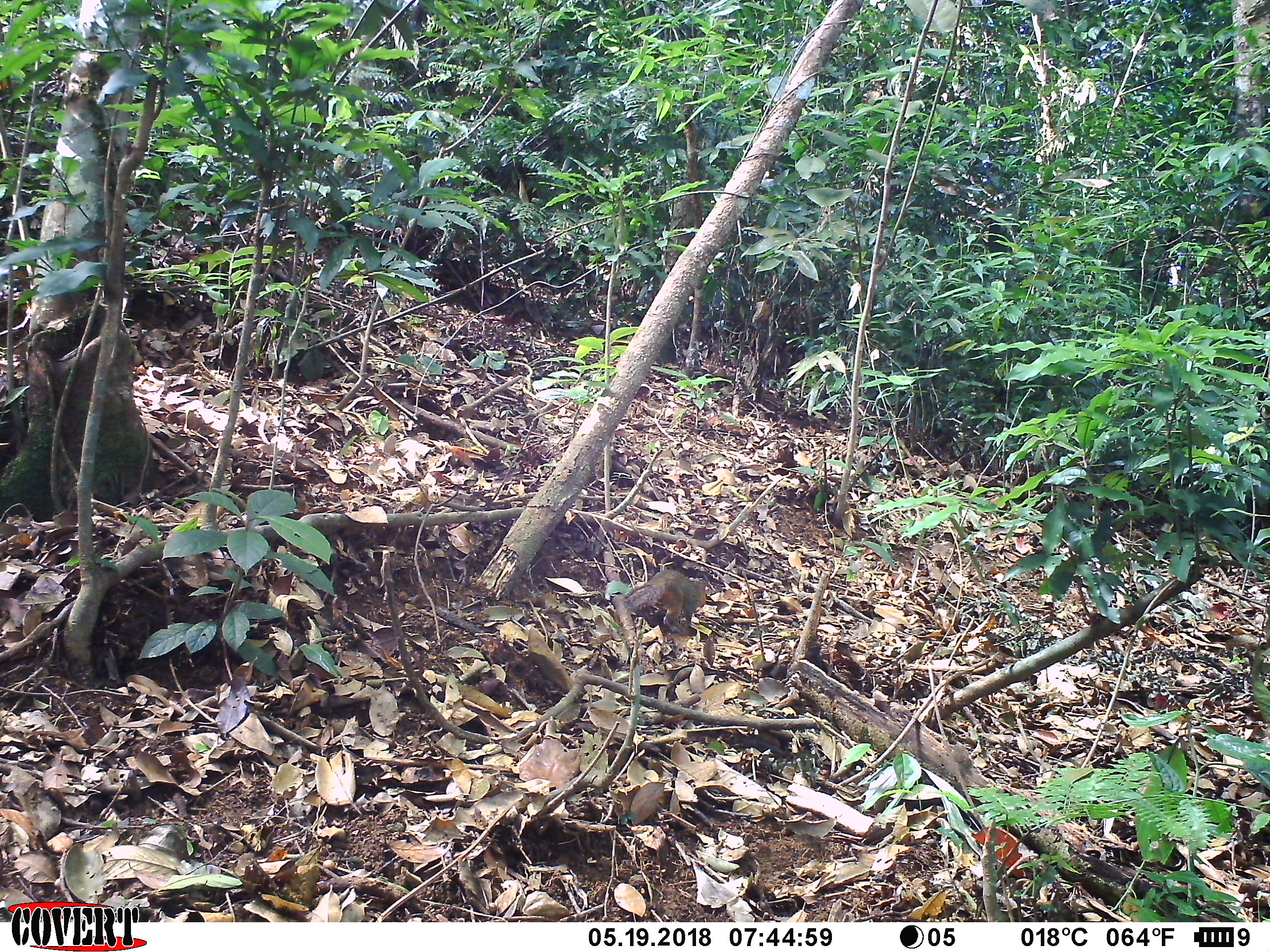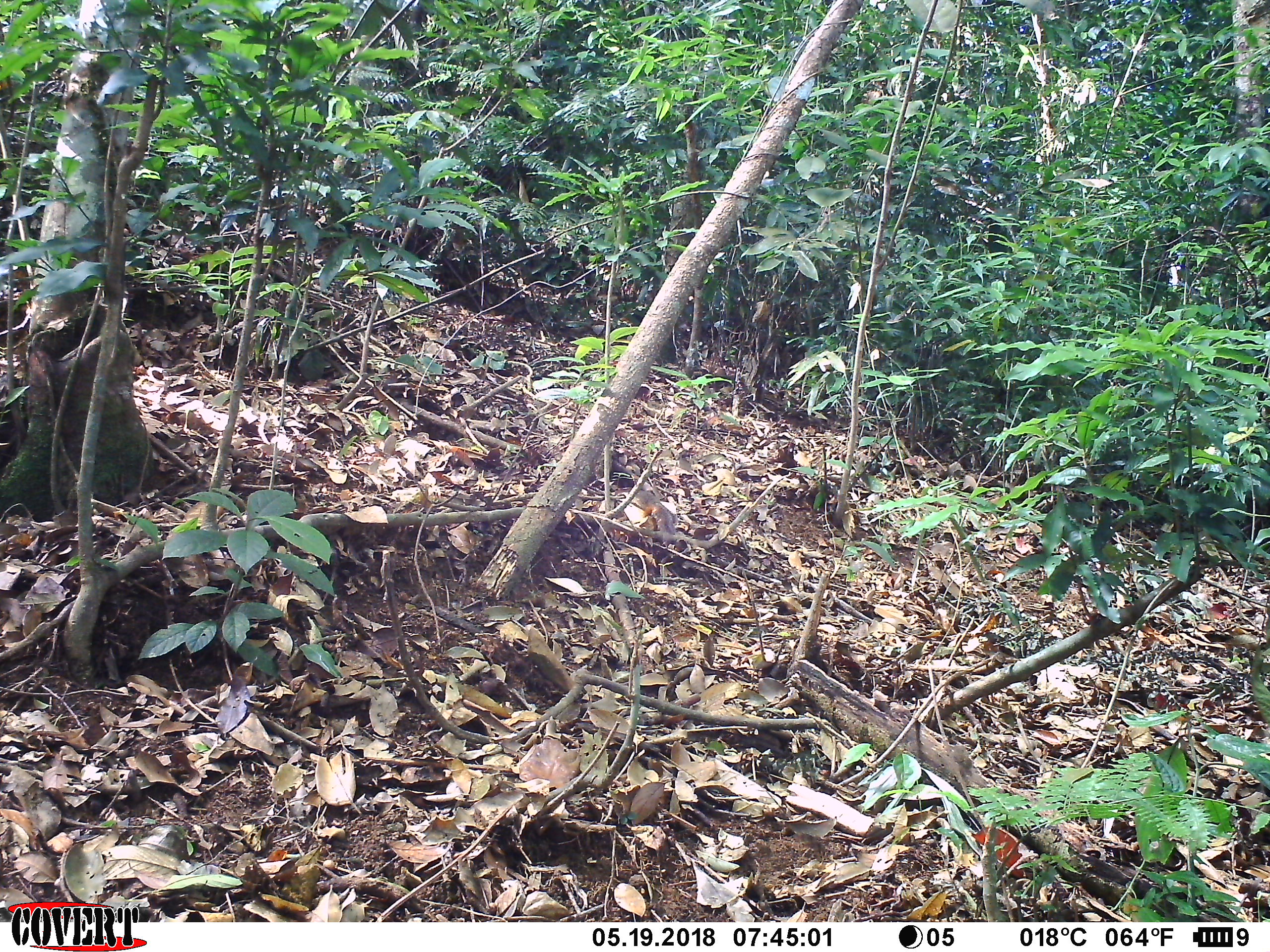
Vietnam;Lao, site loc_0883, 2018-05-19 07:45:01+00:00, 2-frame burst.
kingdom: Animalia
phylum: Chordata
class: Mammalia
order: Rodentia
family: Sciuridae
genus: Dremomys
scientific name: Dremomys rufigenis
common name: red-cheeked squirrel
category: red cheeked squirrel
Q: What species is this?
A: Red cheeked squirrel (red-cheeked squirrel) (Dremomys rufigenis).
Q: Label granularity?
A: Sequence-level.